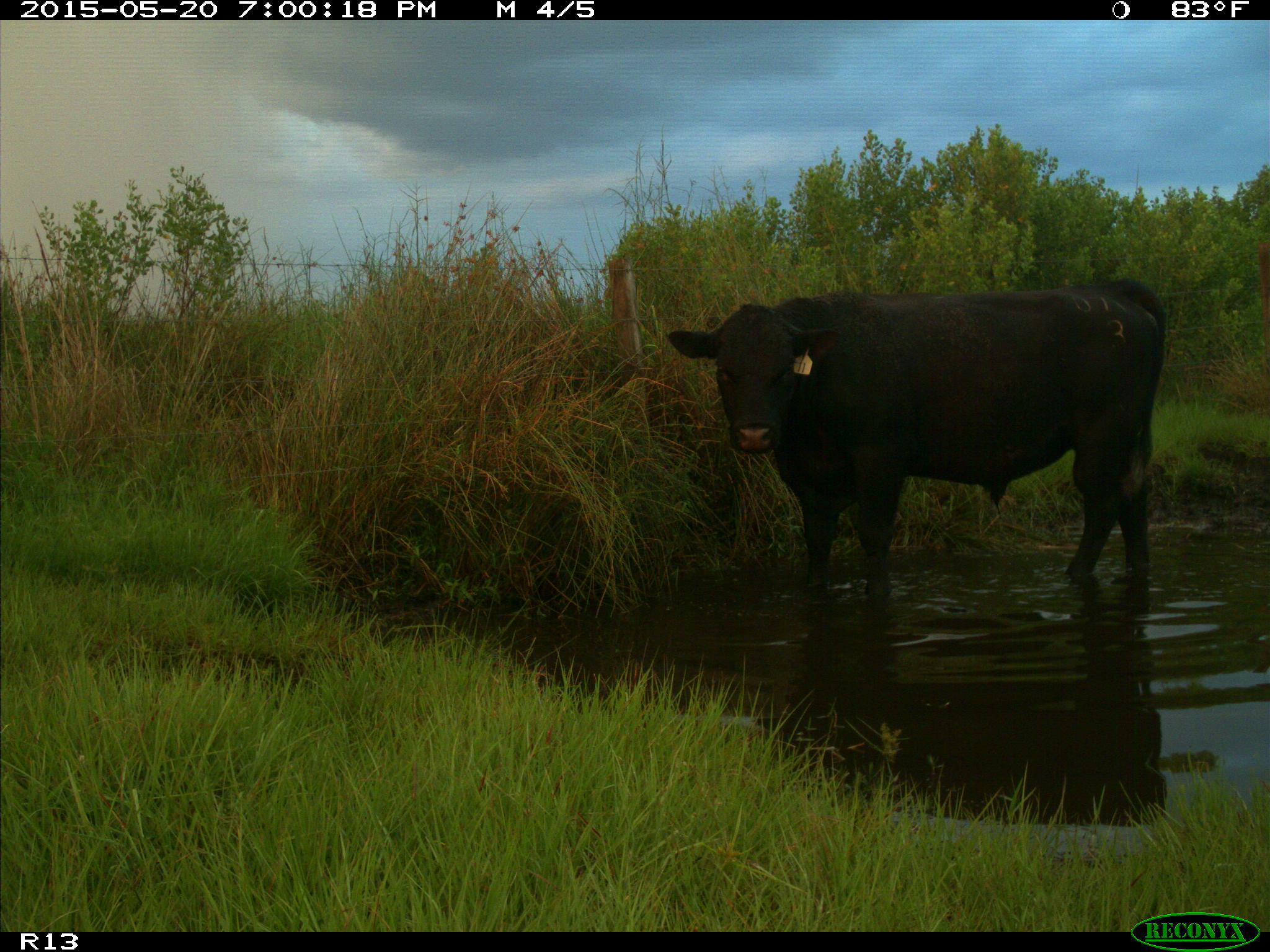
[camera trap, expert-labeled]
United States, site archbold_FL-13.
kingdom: Animalia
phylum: Chordata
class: Mammalia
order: Artiodactyla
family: Bovidae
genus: Bos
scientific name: Bos taurus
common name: domestic cow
Bos taurus (domestic cow).